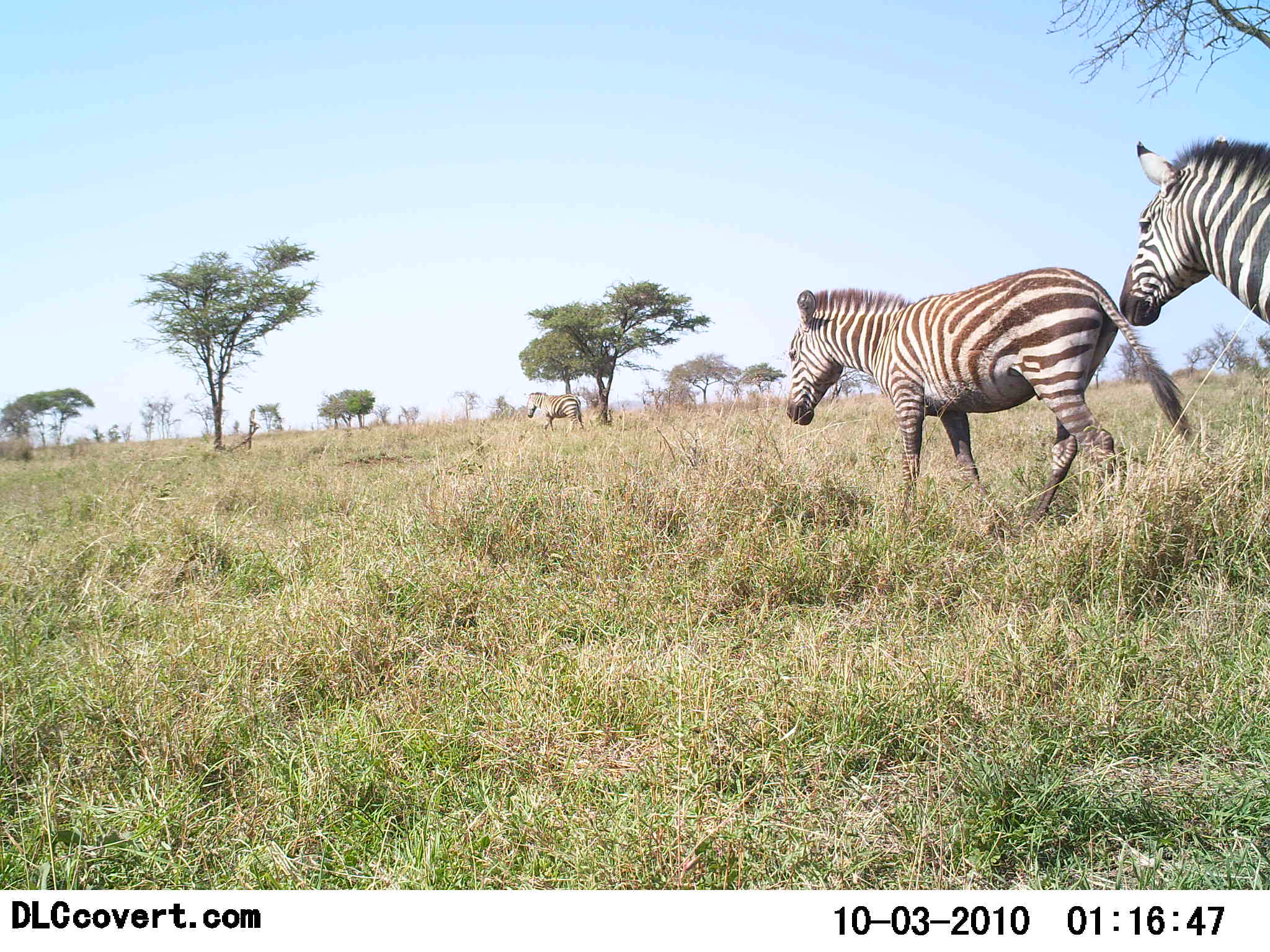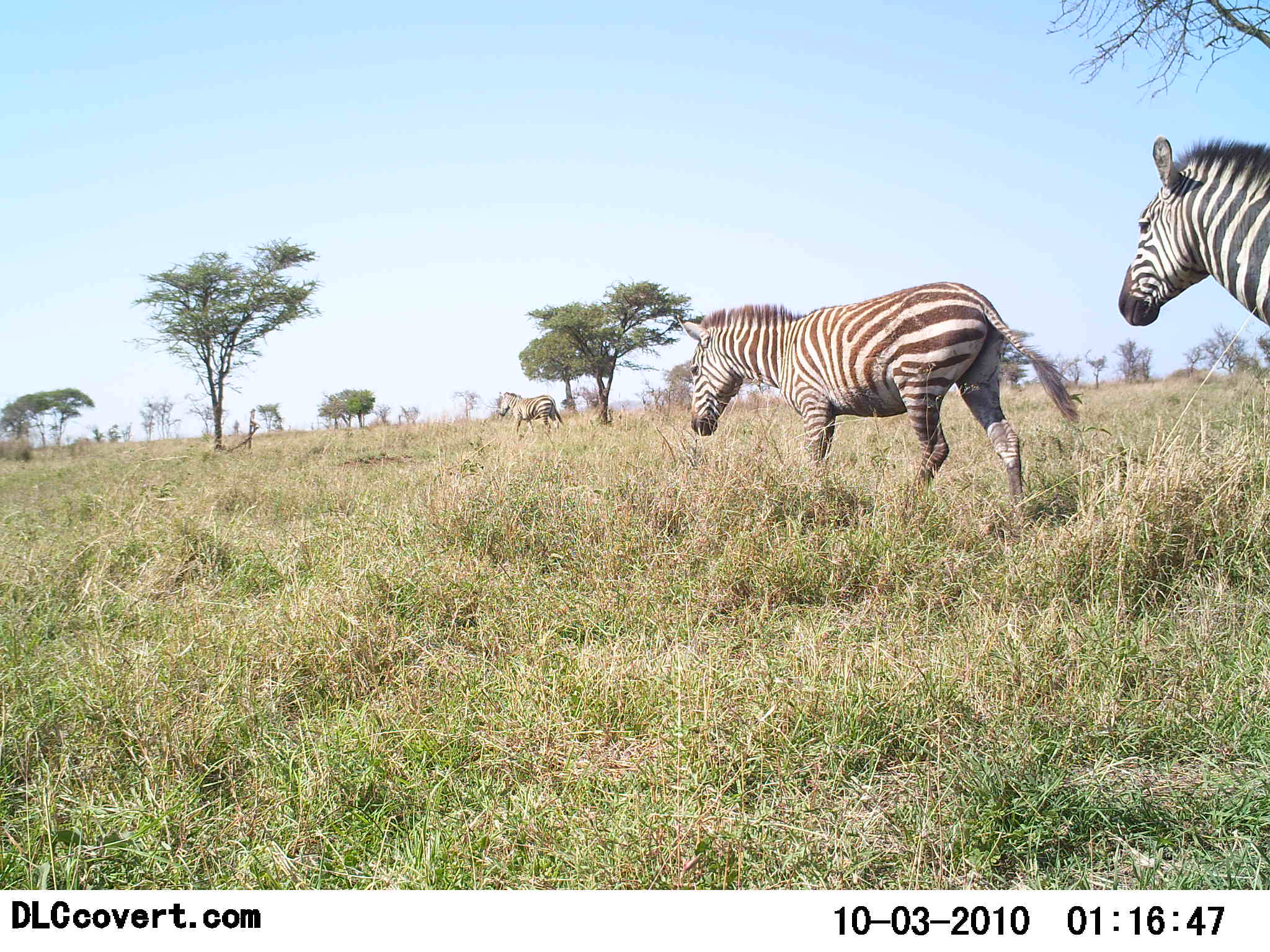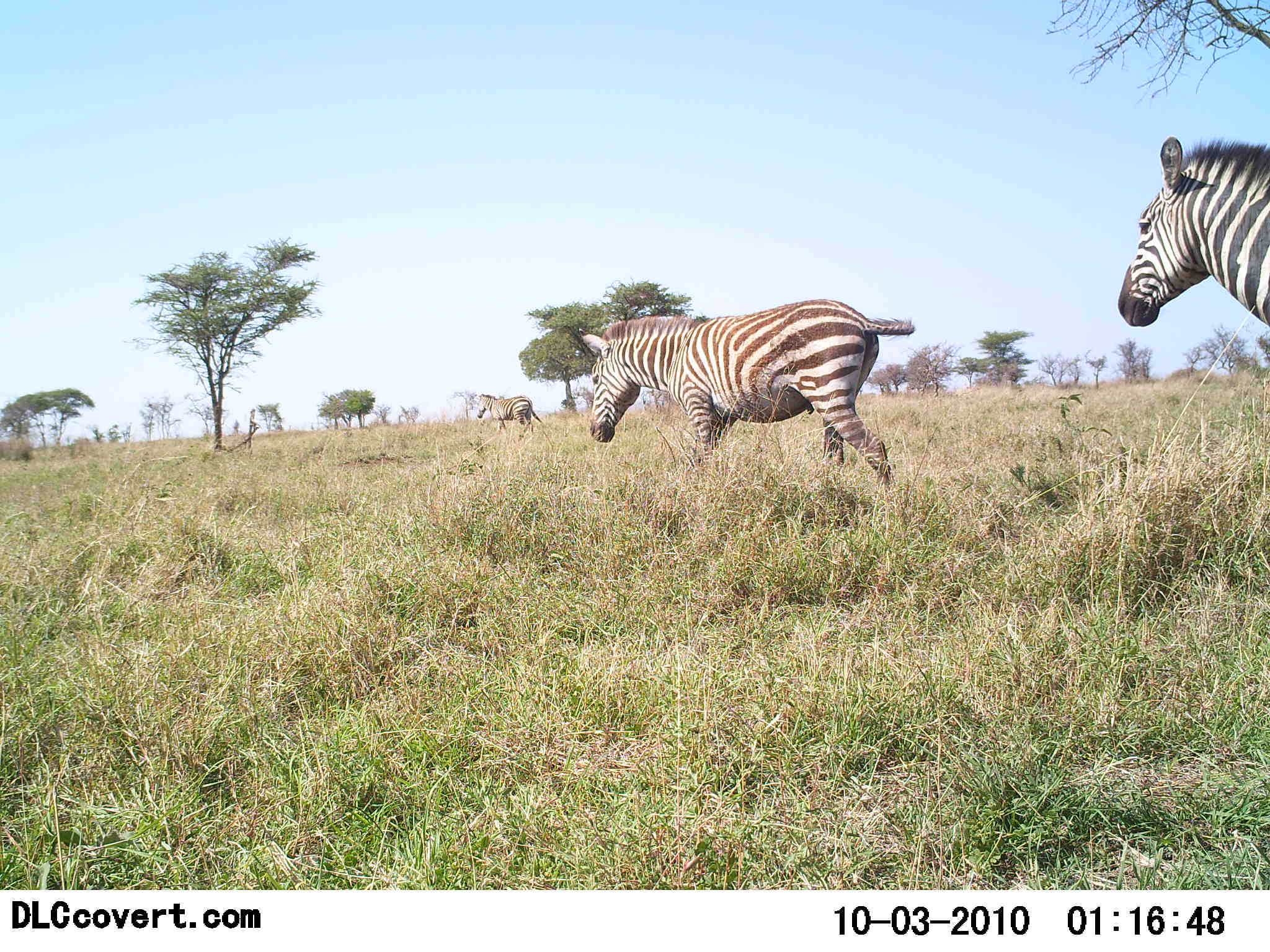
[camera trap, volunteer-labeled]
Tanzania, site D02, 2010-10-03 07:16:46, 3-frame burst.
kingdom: Animalia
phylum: Chordata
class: Mammalia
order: Perissodactyla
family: Equidae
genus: Equus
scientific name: Equus quagga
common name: plains zebra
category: zebra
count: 3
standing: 33%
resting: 0%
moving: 100%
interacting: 0%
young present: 0%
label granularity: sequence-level